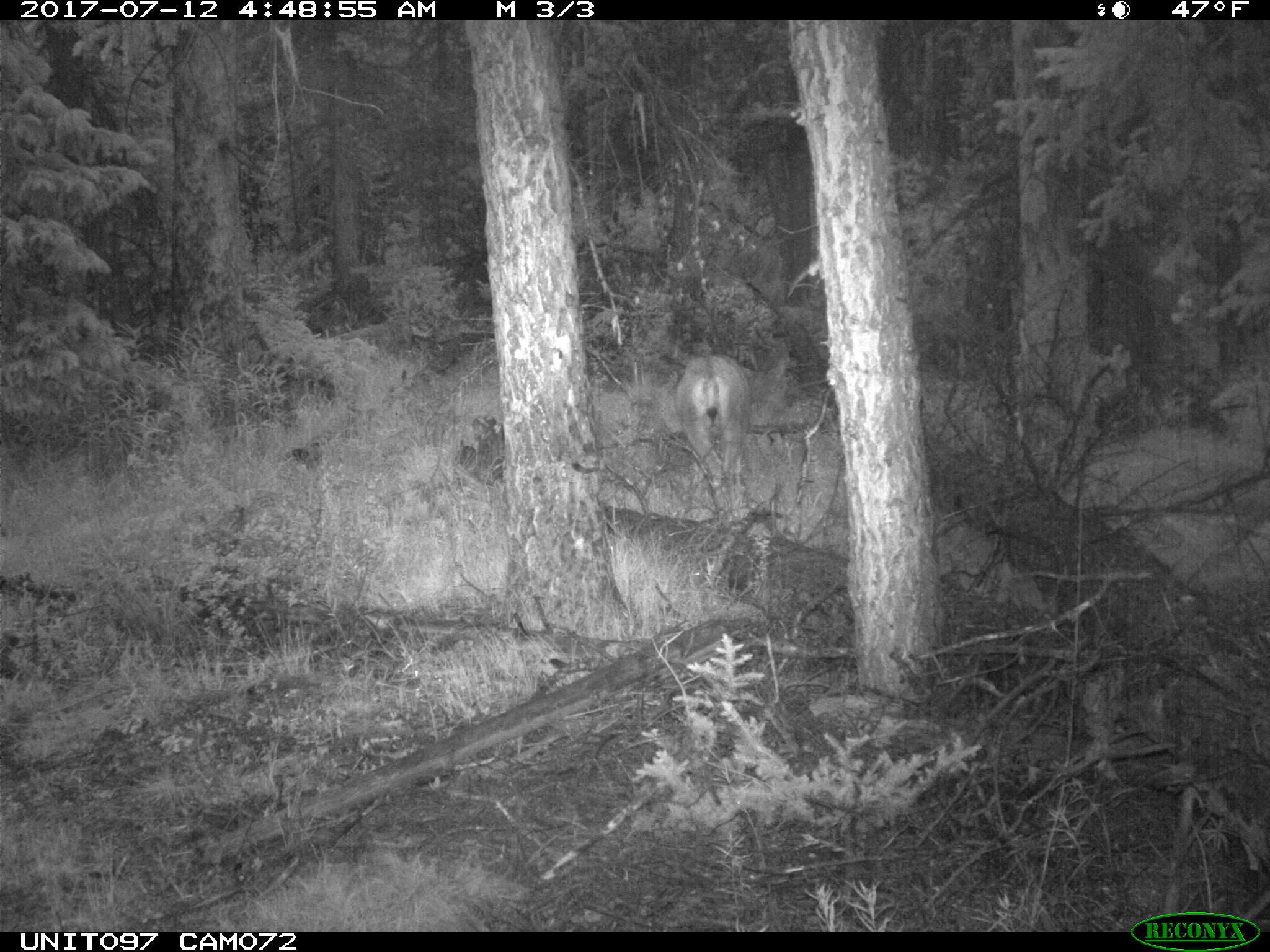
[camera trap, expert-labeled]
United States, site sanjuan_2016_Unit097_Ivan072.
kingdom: Animalia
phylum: Chordata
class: Mammalia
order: Artiodactyla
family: Cervidae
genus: Odocoileus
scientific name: Odocoileus hemionus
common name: mule deer